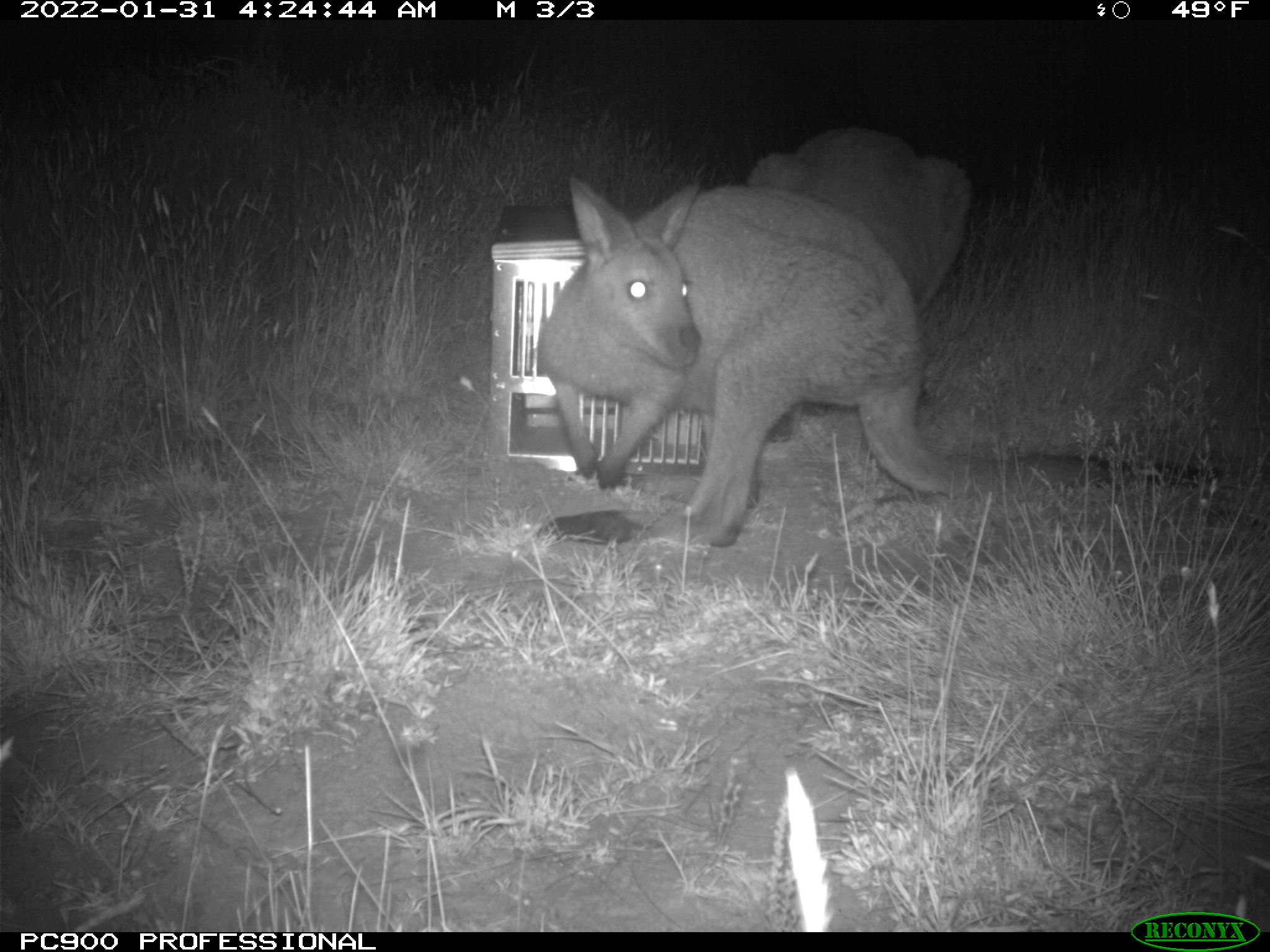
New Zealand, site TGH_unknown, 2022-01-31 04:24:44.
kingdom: Animalia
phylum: Chordata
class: Mammalia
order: Diprotodontia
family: Macropodidae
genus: Notamacropus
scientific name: Notamacropus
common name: wallaby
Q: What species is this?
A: Wallaby (Notamacropus).